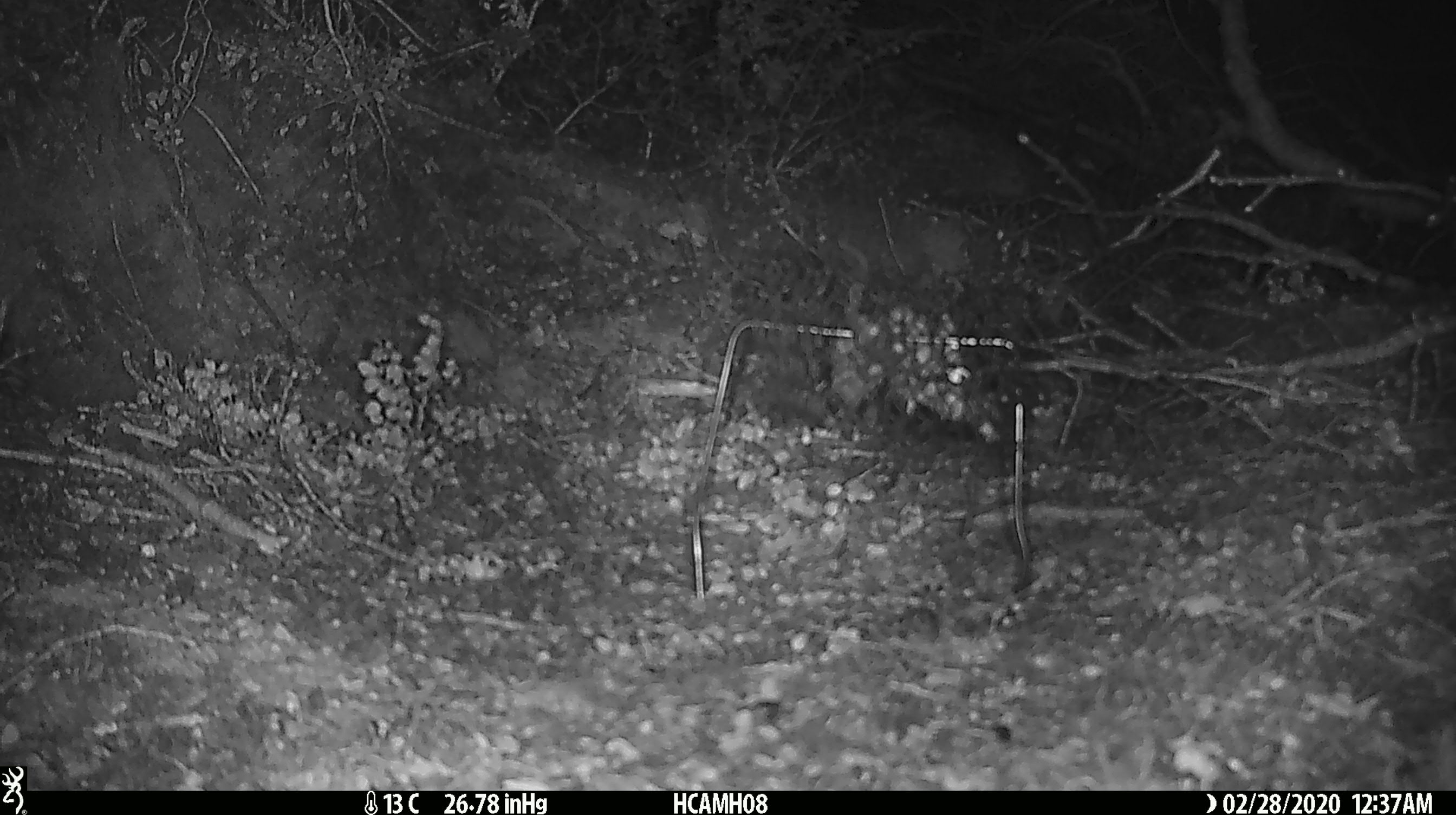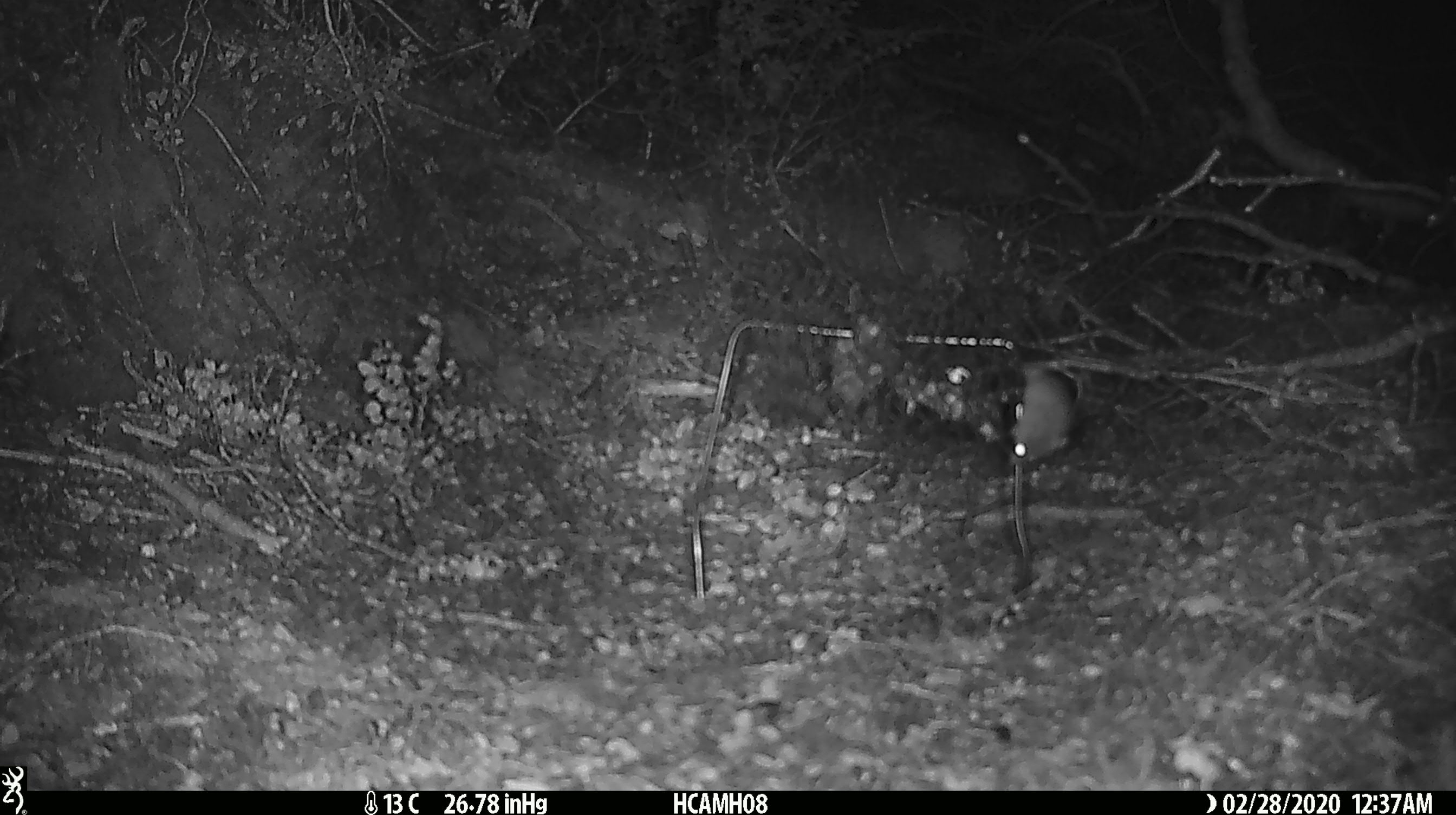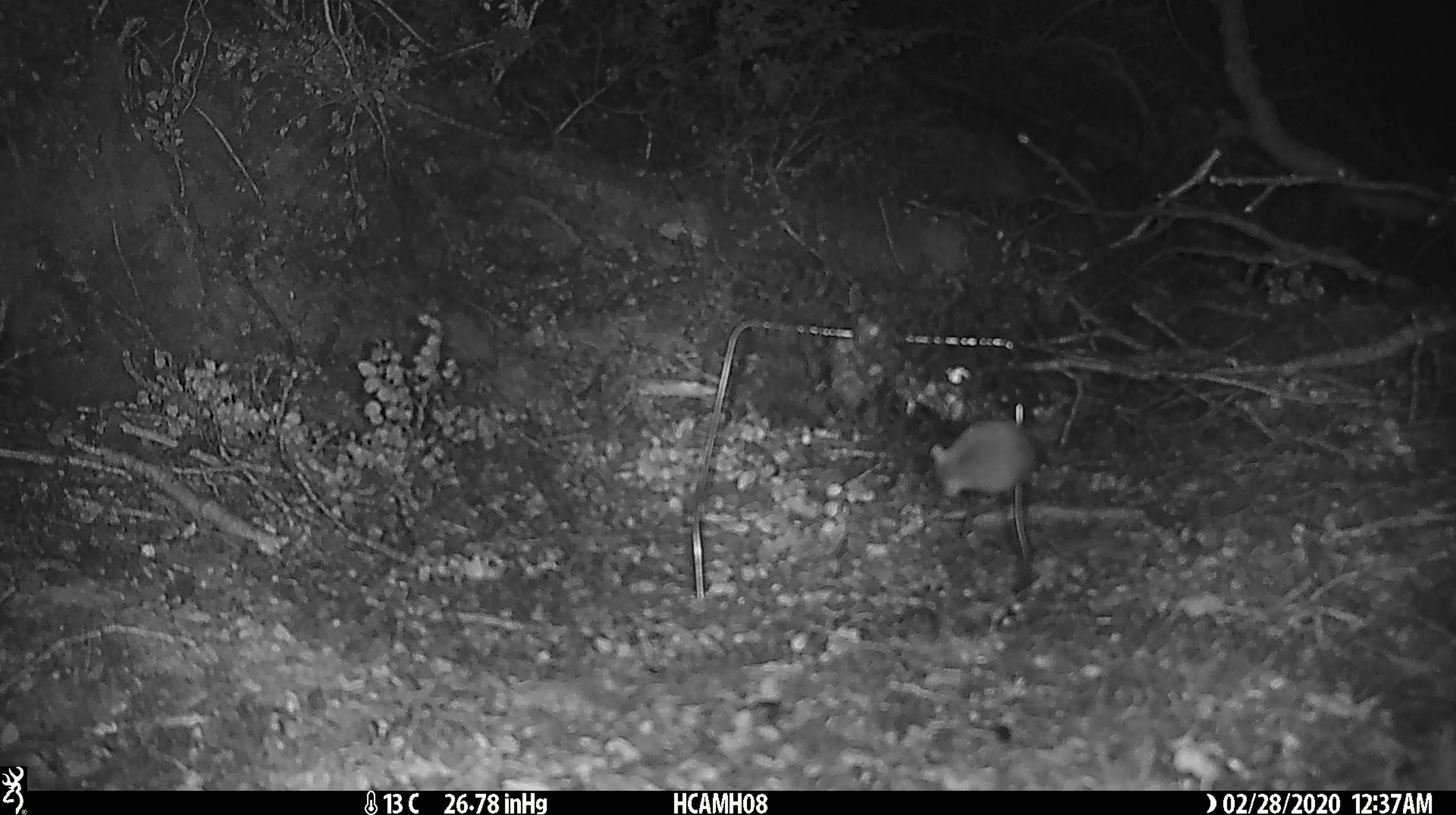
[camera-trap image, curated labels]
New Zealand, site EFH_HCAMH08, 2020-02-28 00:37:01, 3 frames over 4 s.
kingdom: Animalia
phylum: Chordata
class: Mammalia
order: Rodentia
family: Muridae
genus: Mus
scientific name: Mus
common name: mouse